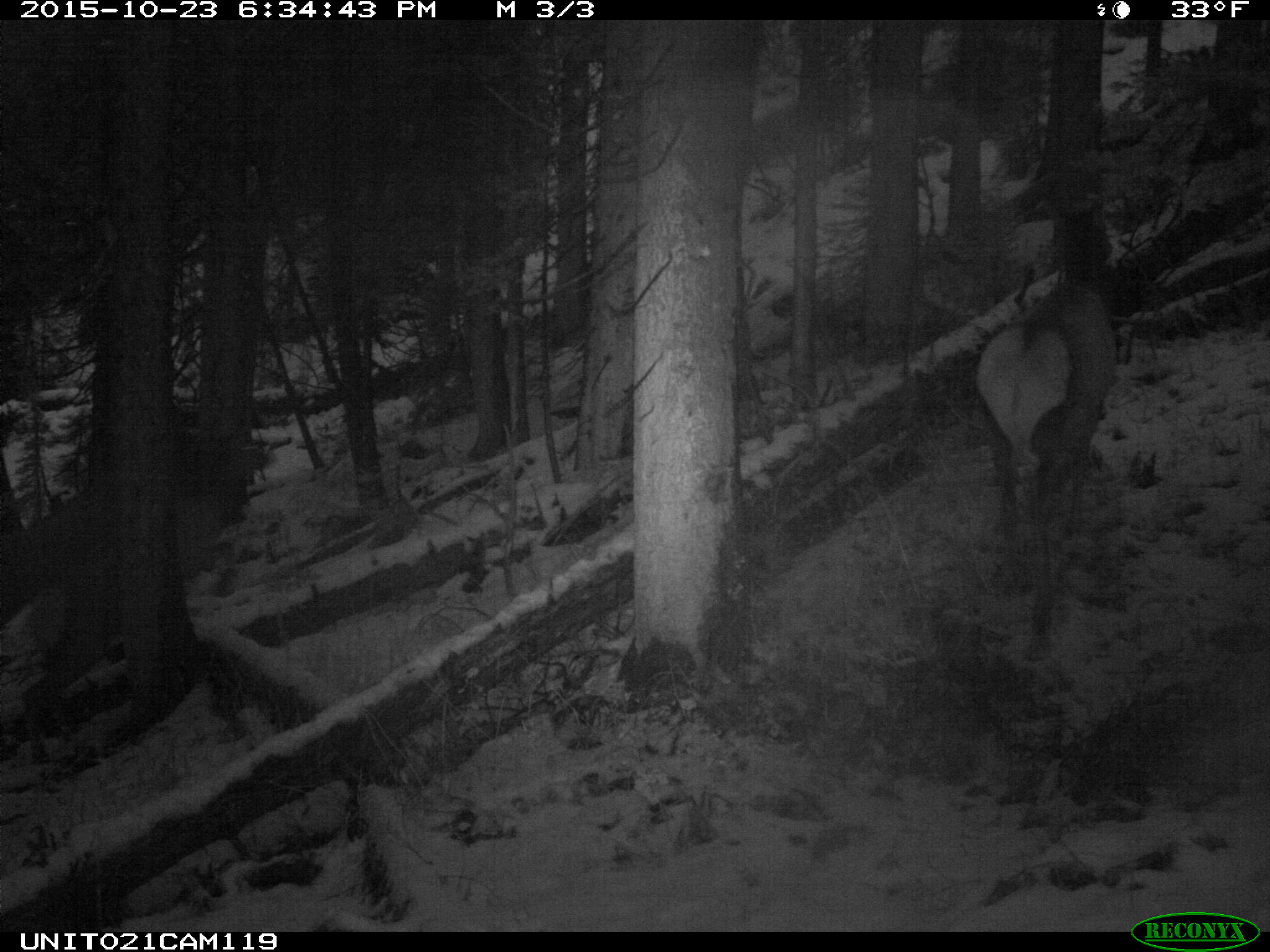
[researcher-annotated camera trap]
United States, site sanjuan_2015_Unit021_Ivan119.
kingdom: Animalia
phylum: Chordata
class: Mammalia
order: Artiodactyla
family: Cervidae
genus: Cervus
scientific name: Cervus elaphus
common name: red deer